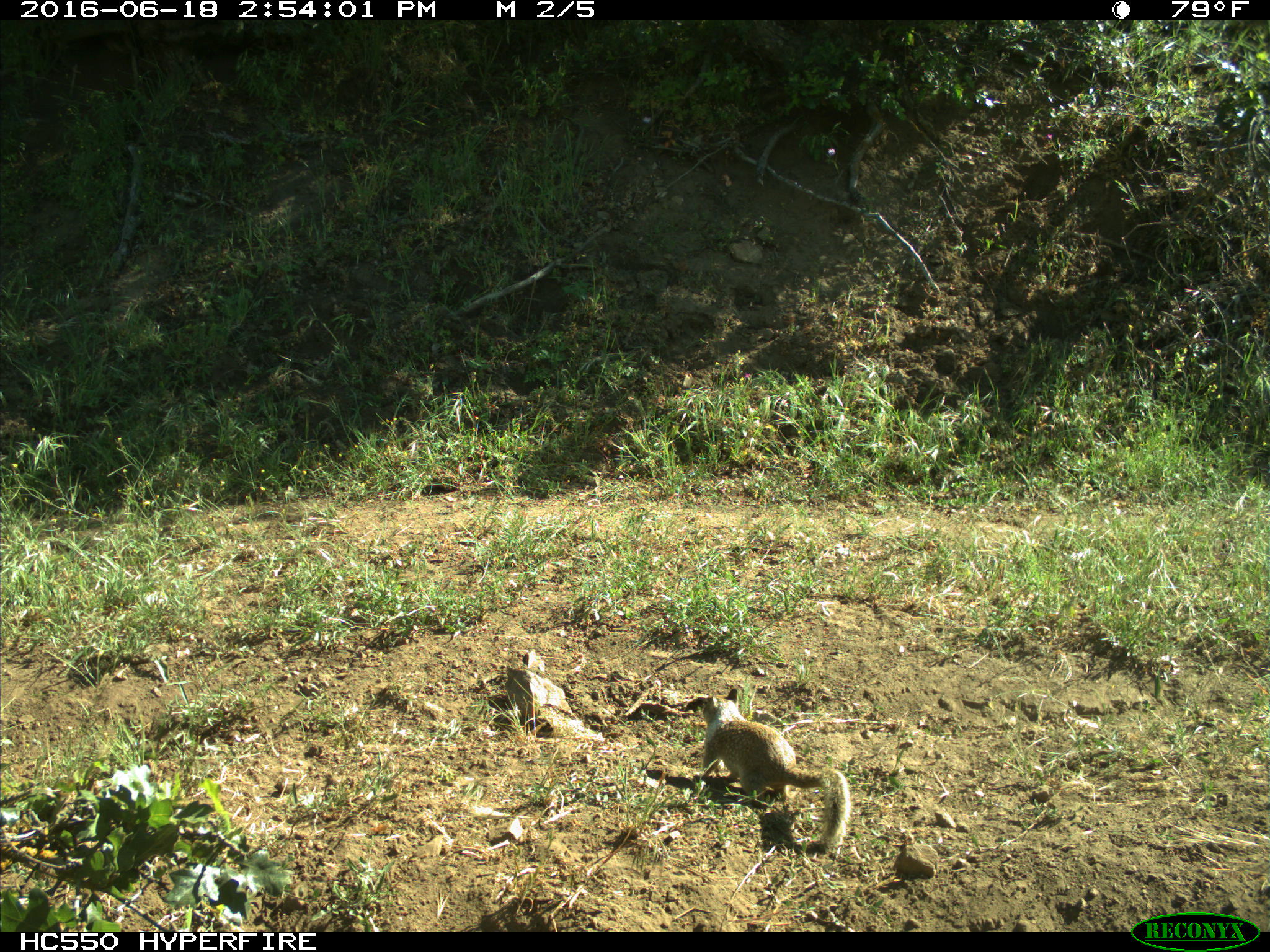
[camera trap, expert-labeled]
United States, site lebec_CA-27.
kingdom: Animalia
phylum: Chordata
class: Mammalia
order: Rodentia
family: Sciuridae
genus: Otospermophilus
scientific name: Otospermophilus beecheyi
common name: california ground squirrel